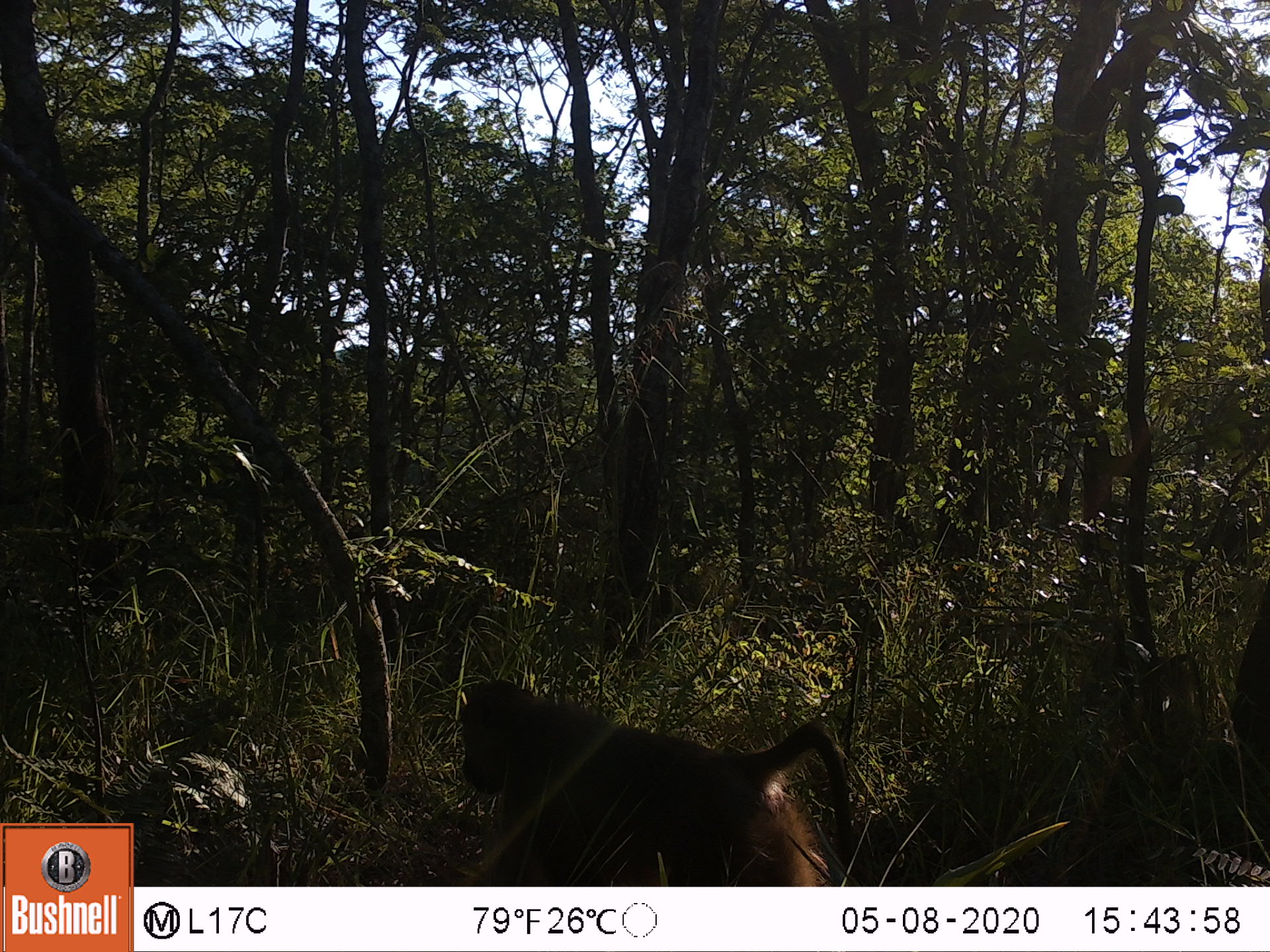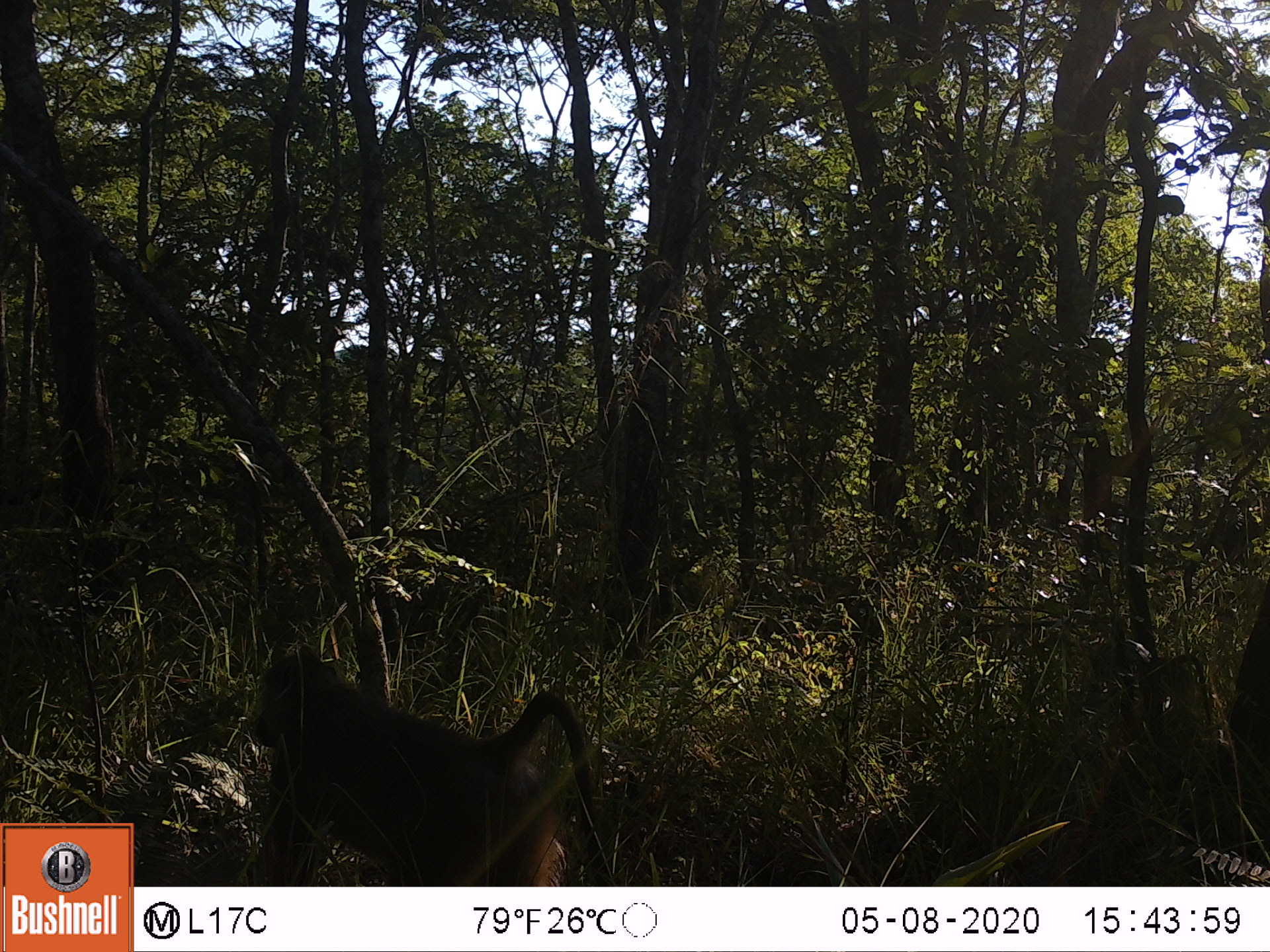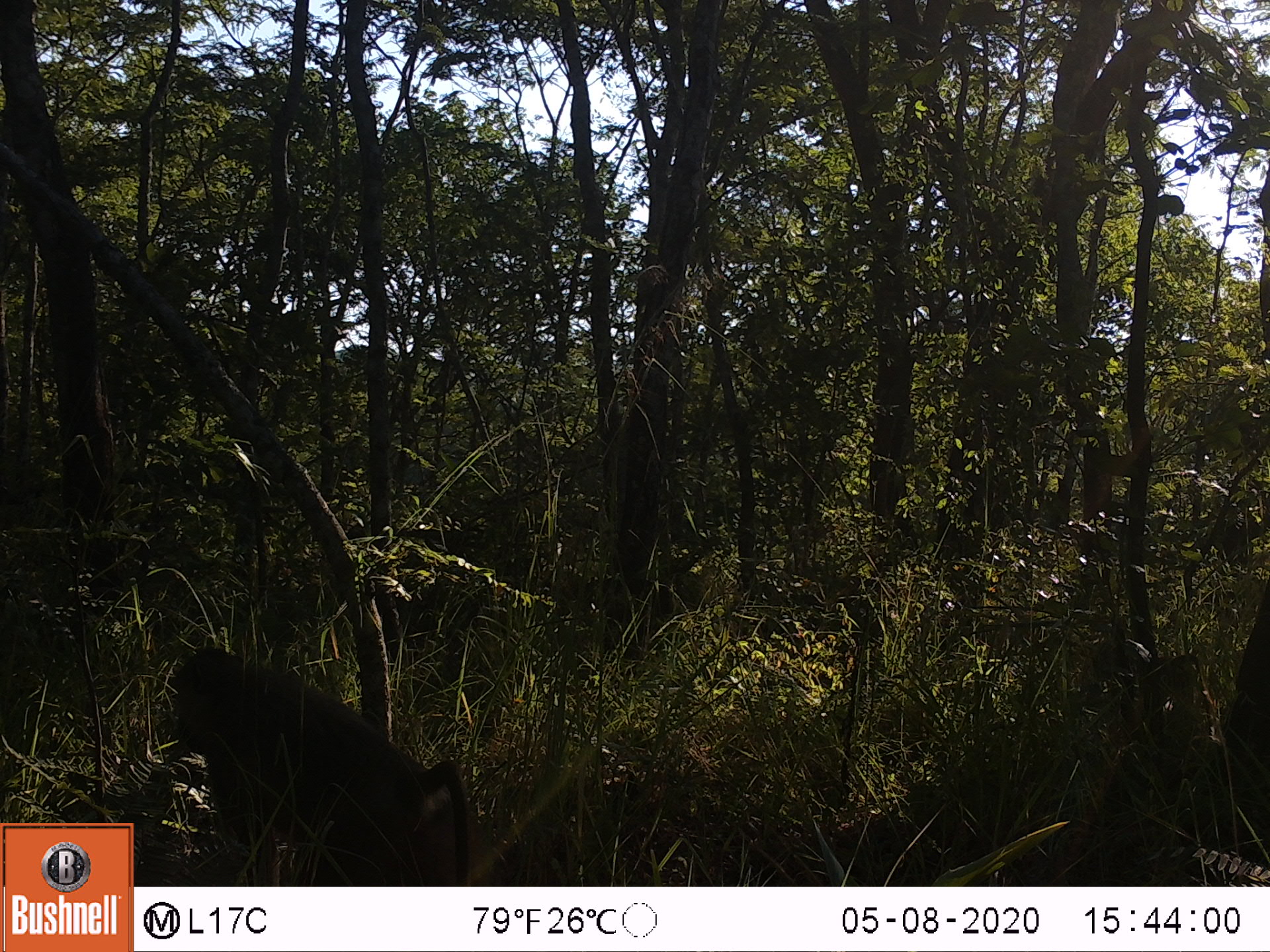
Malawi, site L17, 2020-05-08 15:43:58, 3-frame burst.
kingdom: Animalia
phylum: Chordata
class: Mammalia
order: Primates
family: Cercopithecidae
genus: Papio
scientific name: Papio cynocephalus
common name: yellow baboon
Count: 1.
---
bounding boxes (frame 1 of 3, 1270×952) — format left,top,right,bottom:
yellow baboon: 447,678,855,880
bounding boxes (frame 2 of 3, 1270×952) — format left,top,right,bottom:
yellow baboon: 236,646,619,878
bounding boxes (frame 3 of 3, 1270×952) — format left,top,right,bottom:
yellow baboon: 162,644,474,880